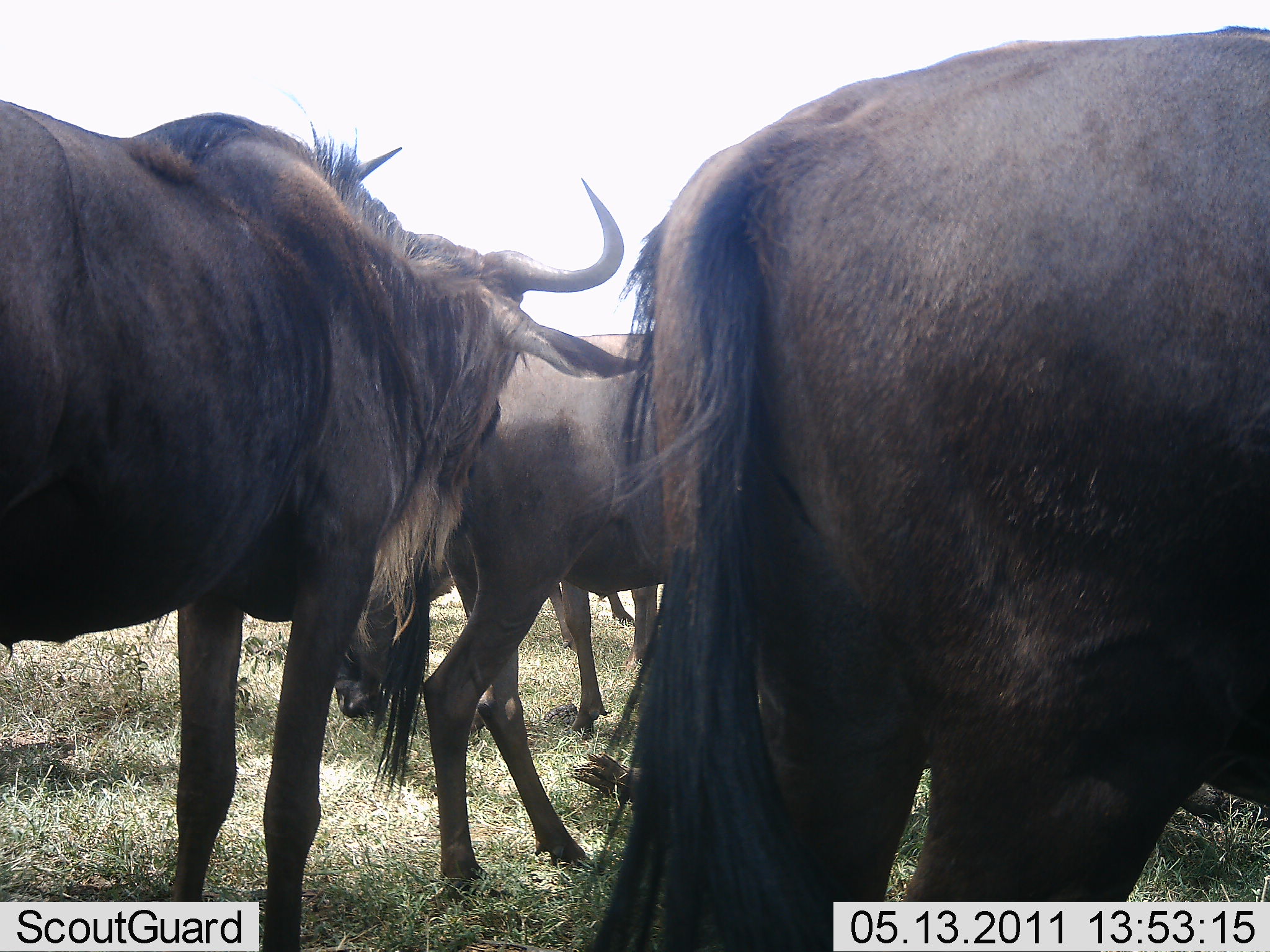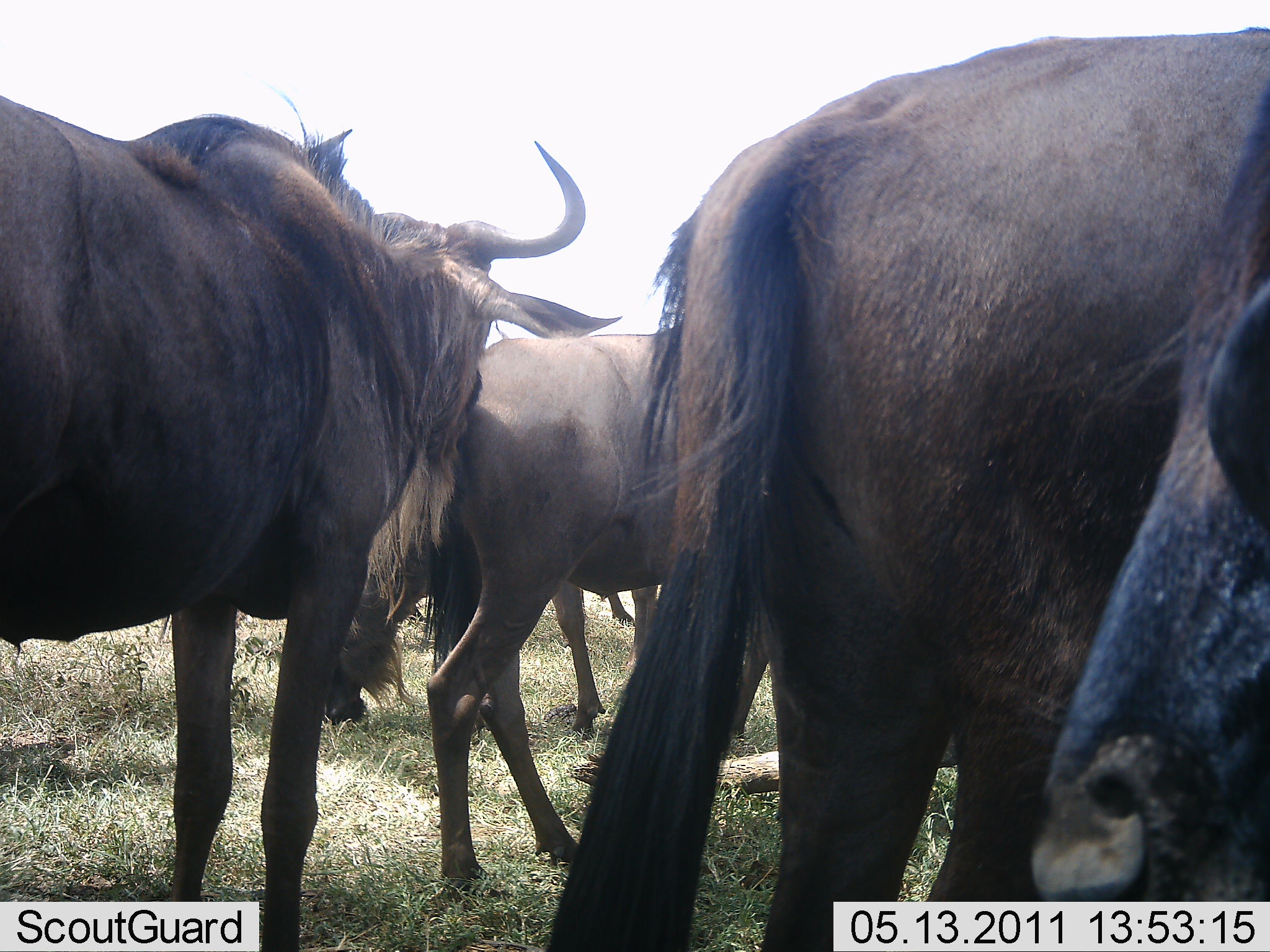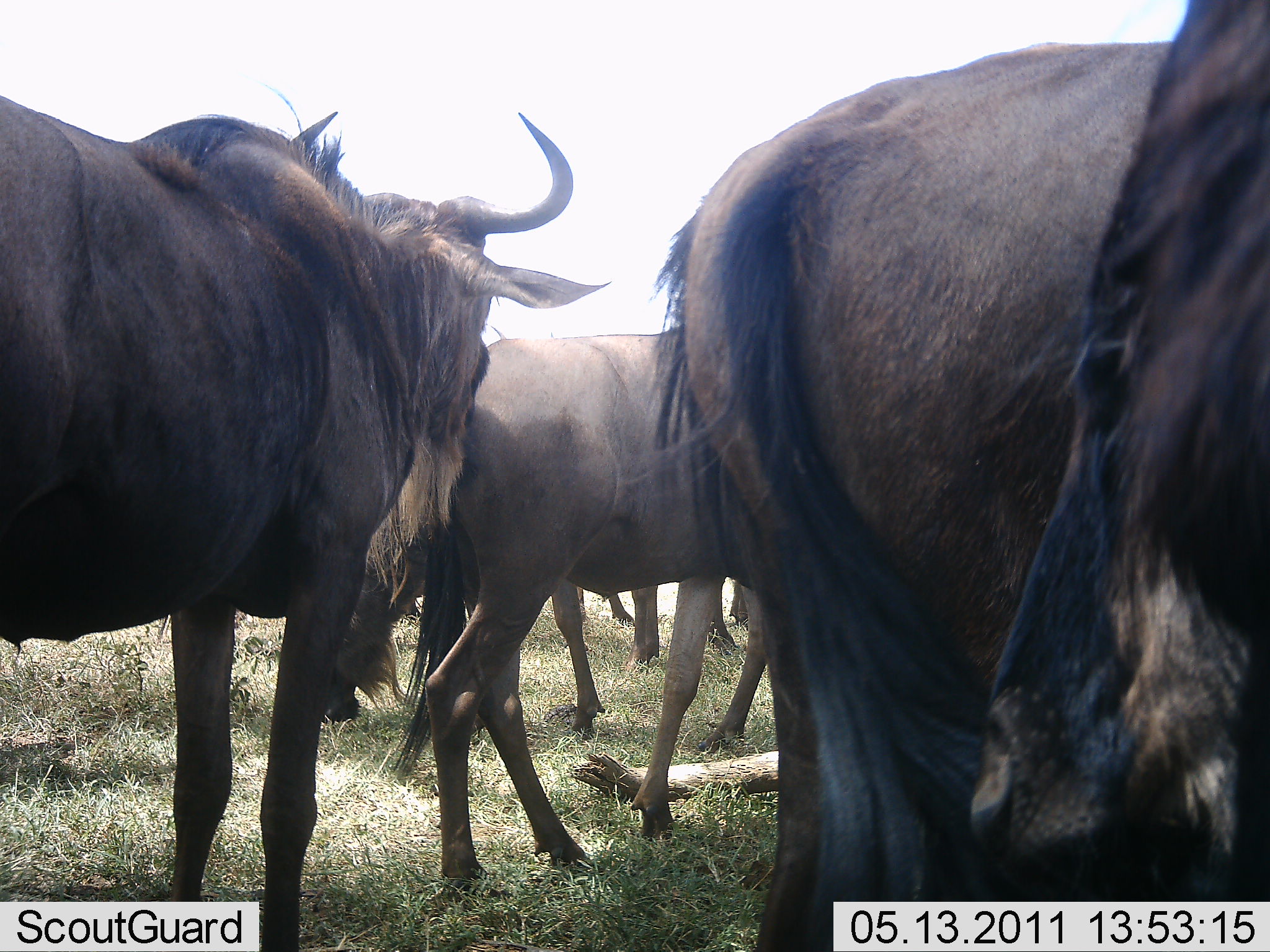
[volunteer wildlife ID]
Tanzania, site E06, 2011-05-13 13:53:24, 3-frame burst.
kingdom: Animalia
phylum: Chordata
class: Mammalia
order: Artiodactyla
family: Bovidae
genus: Connochaetes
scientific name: Connochaetes taurinus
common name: blue wildebeest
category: wildebeest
Wildebeest (blue wildebeest) (Connochaetes taurinus), count 5. Behavior (volunteer vote fractions): standing 82%, resting 0%, moving 36%, interacting 0%. Young present (vote fraction): 0%. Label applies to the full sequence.